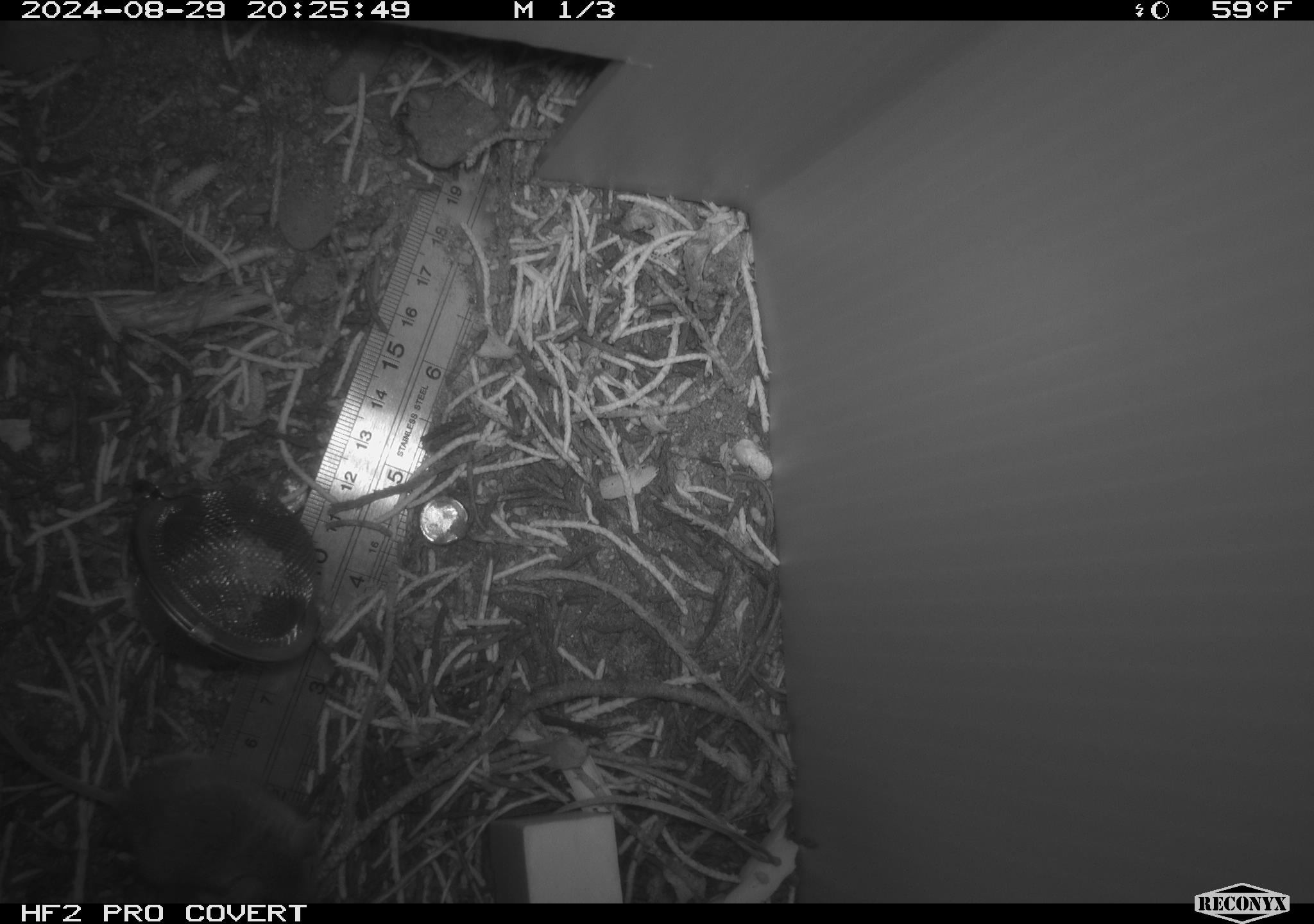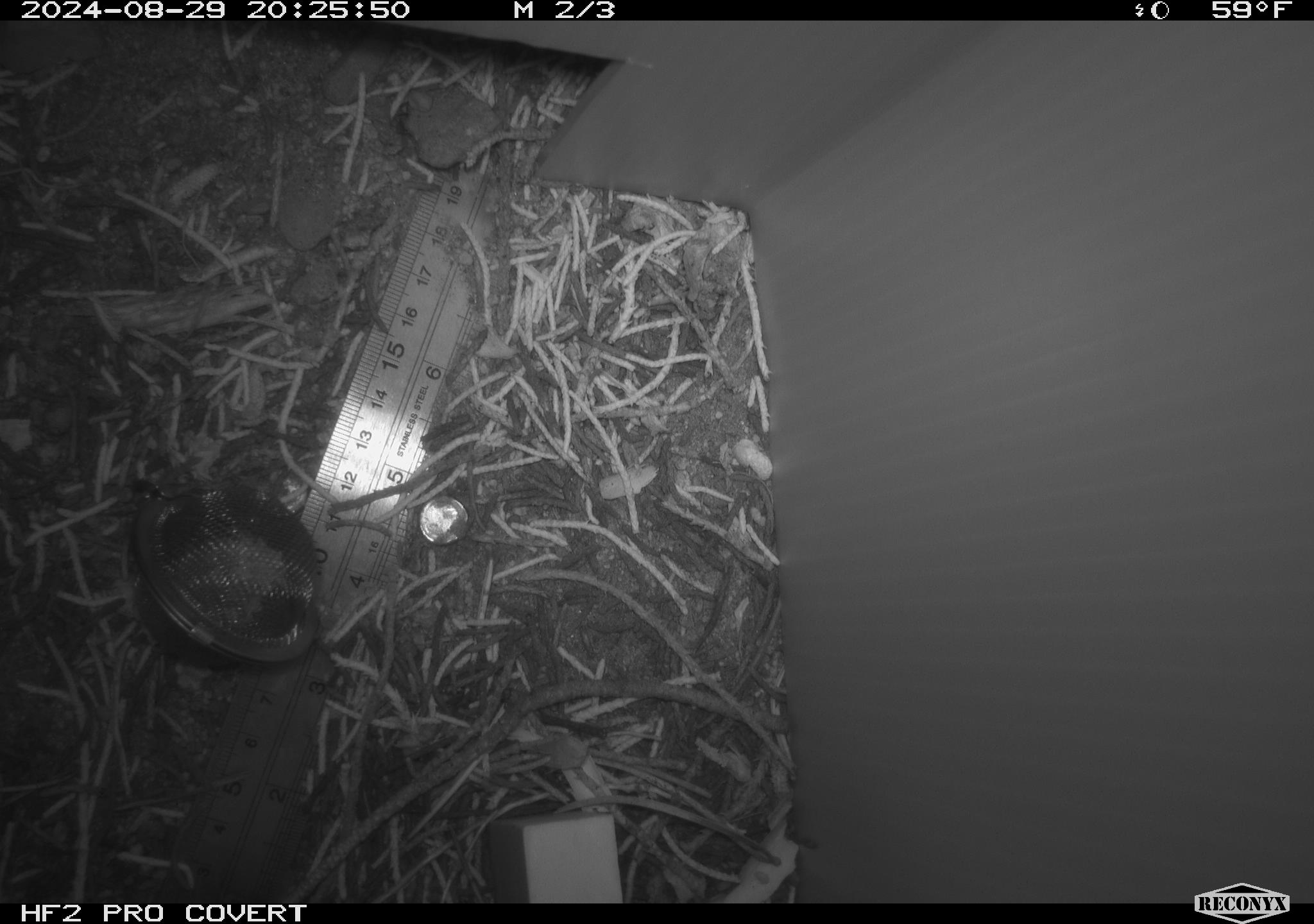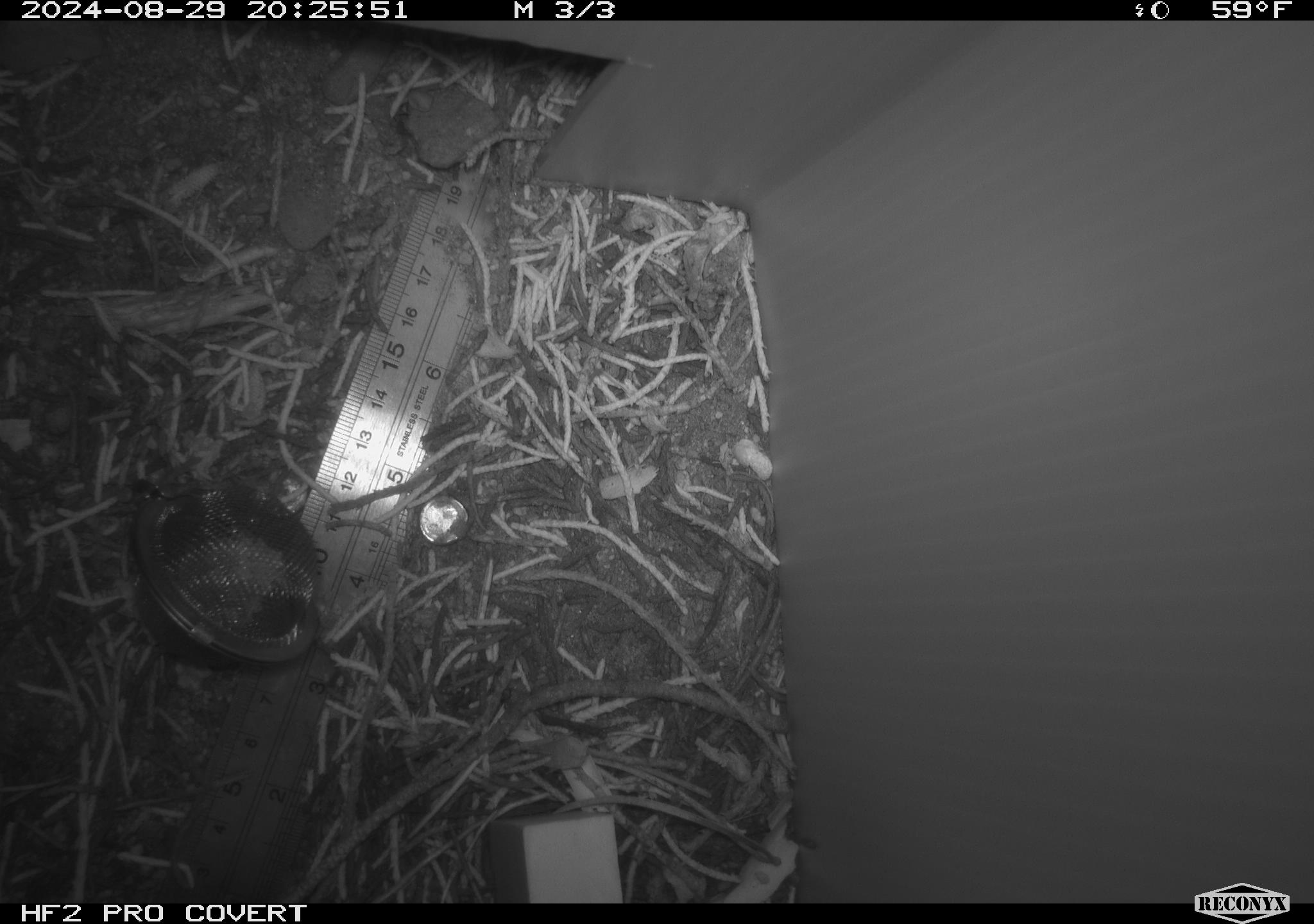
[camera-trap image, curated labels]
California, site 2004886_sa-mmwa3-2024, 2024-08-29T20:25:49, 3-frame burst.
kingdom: Animalia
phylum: Chordata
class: Mammalia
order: Rodentia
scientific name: Rodentia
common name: mouse species